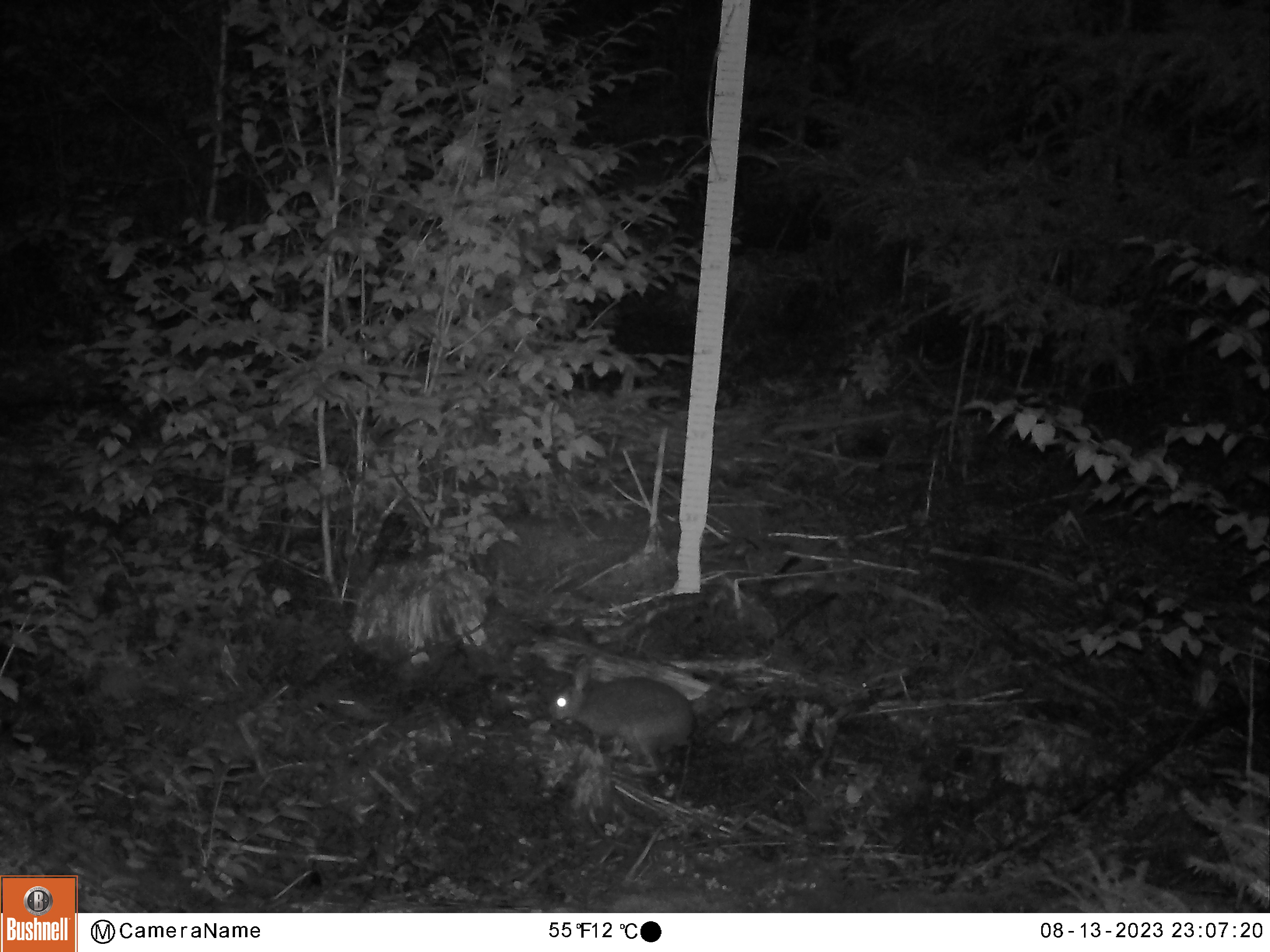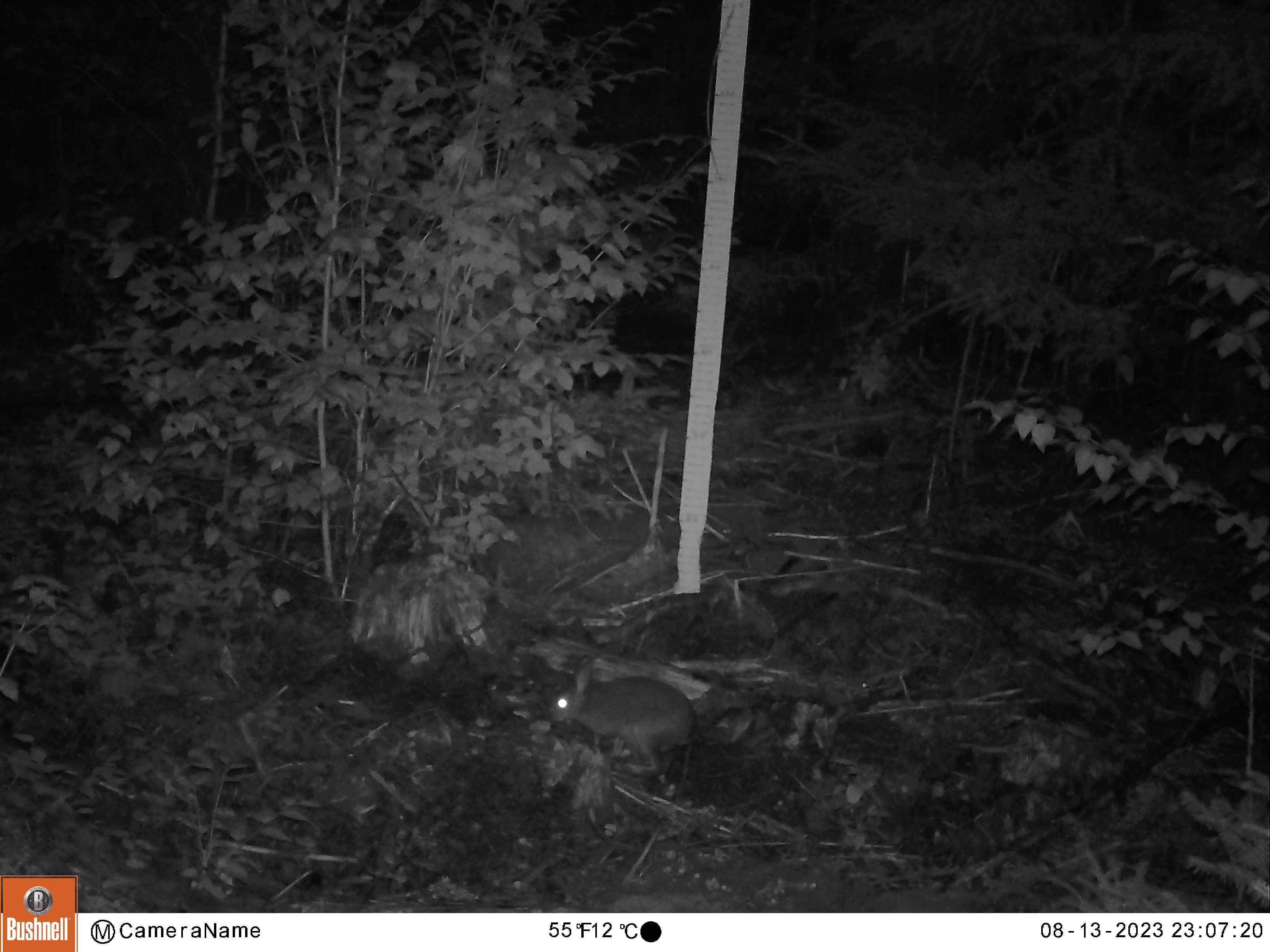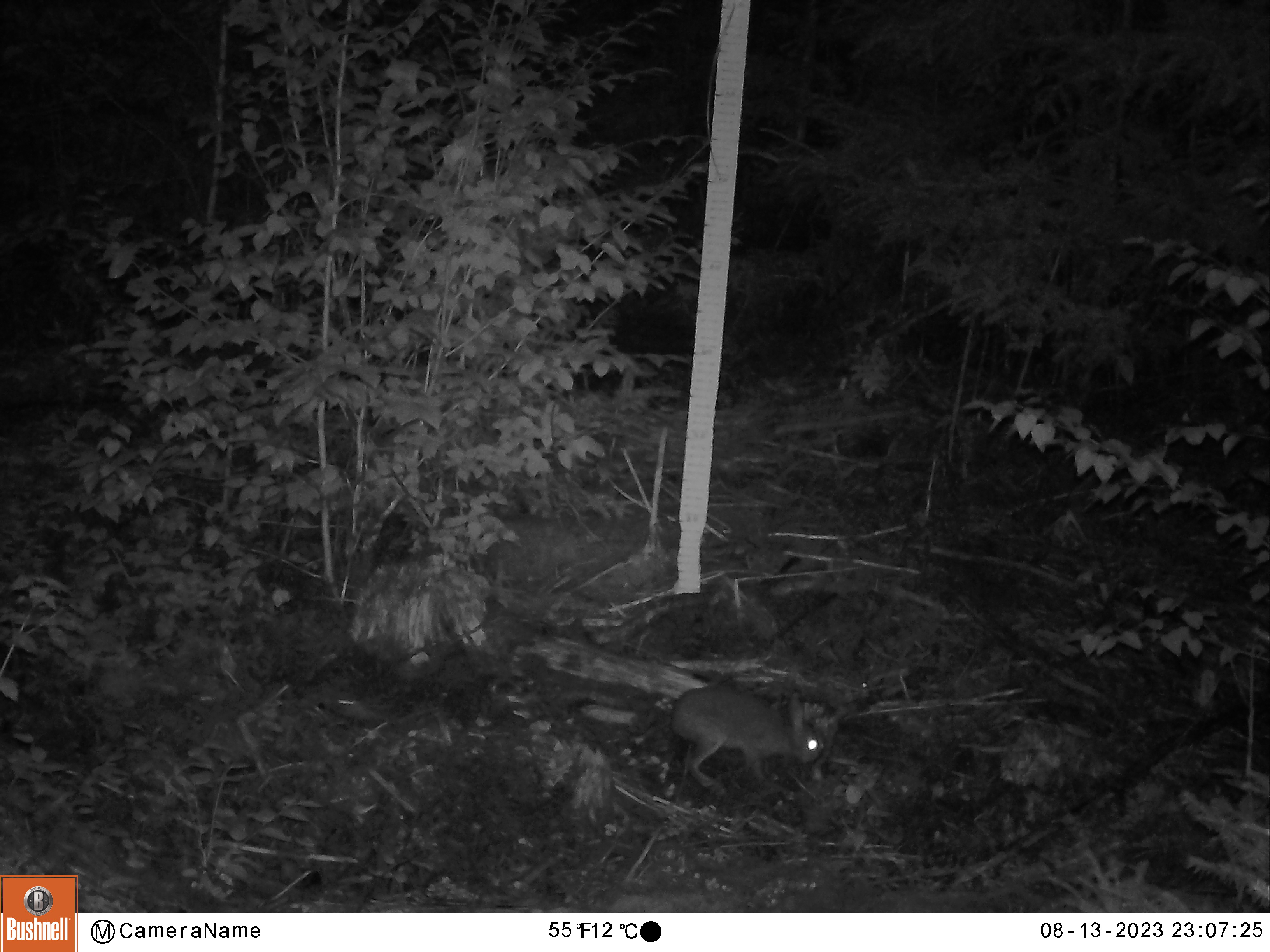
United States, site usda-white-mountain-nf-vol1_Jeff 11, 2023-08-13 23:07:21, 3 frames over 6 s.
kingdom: Animalia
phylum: Chordata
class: Mammalia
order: Lagomorpha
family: Leporidae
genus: Lepus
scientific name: Lepus americanus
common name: snowshoe hare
Snowshoe hare (Lepus americanus).